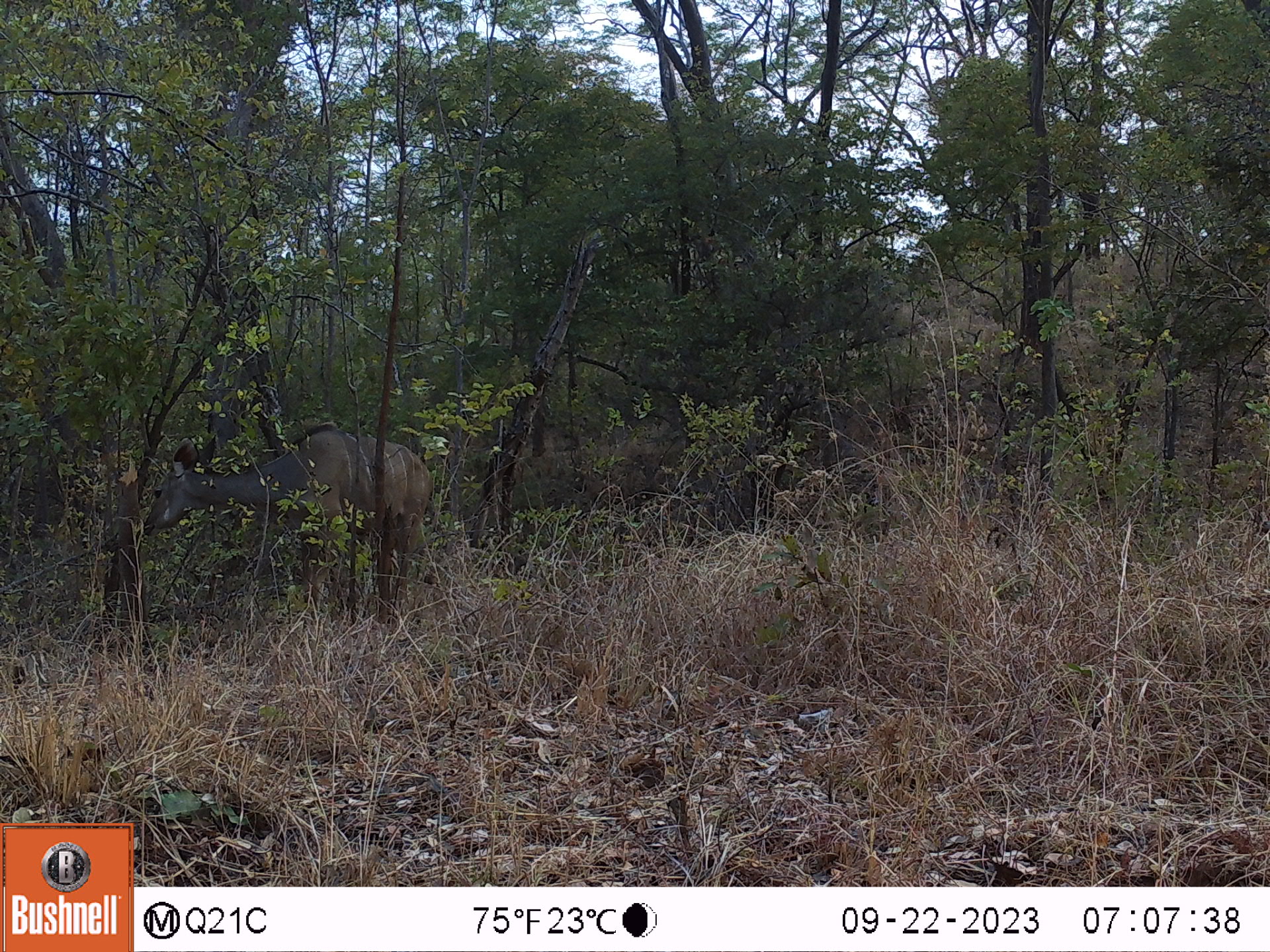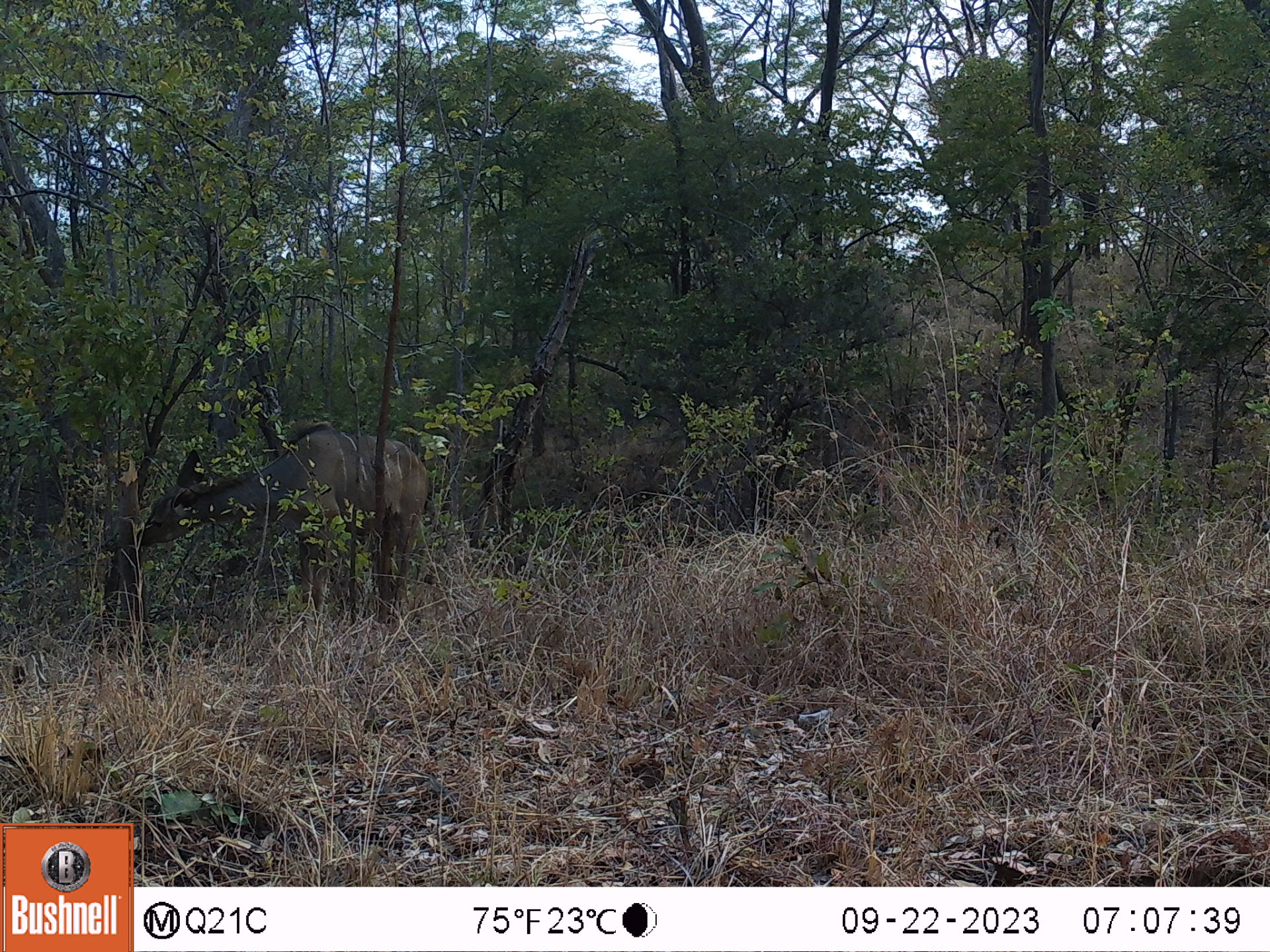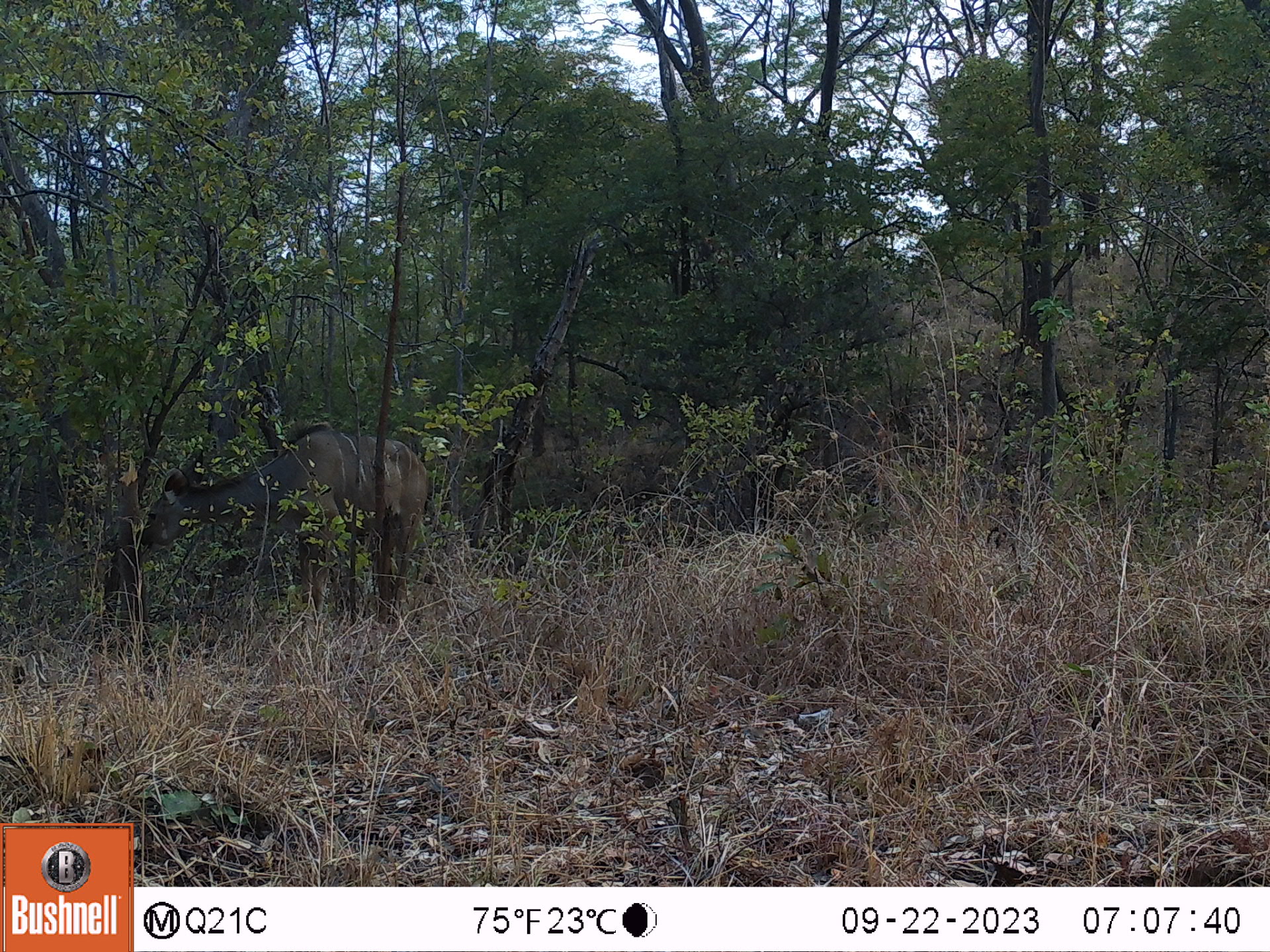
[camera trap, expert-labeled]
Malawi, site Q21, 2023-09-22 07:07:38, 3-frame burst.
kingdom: Animalia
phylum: Chordata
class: Mammalia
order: Artiodactyla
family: Bovidae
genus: Tragelaphus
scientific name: Tragelaphus strepsiceros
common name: greater kudu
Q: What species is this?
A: Greater kudu (Tragelaphus strepsiceros).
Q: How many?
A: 1.